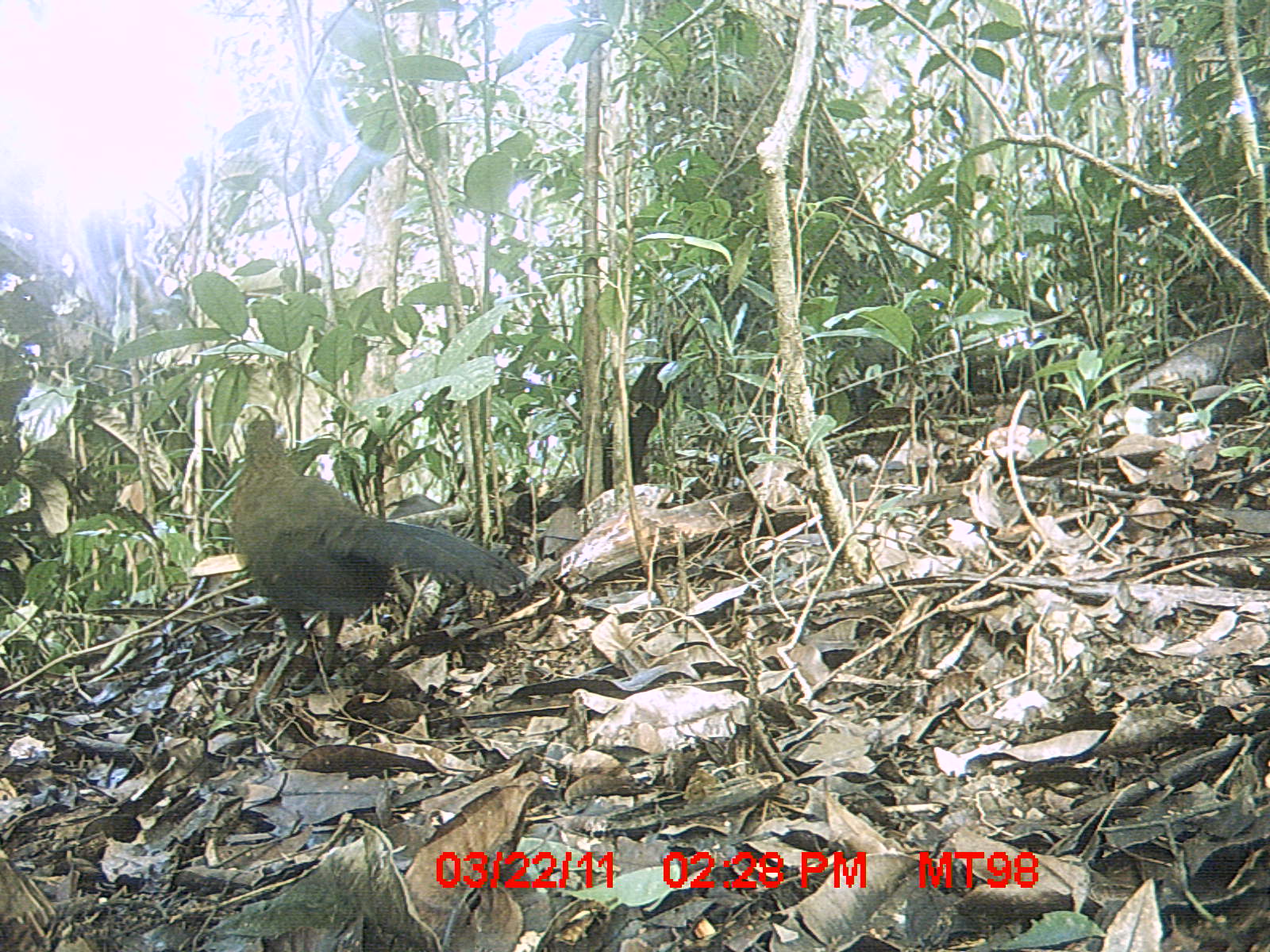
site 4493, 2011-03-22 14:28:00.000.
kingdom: Animalia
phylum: Chordata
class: Aves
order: Cuculiformes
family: Cuculidae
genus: Coua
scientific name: Coua serriana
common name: red-breasted coua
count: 1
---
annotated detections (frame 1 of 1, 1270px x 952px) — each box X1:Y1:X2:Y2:
coua serriana: 225:404:542:703